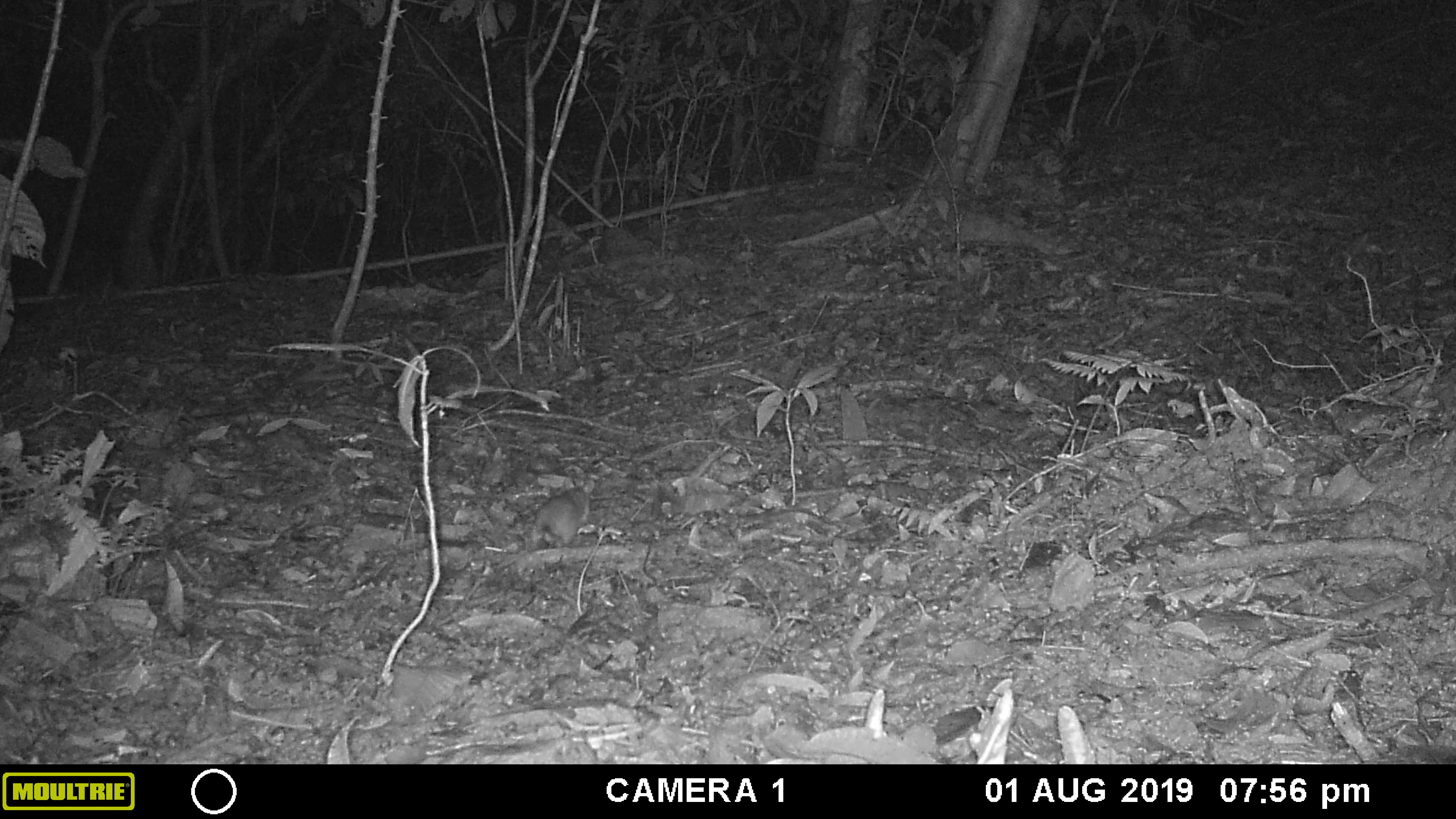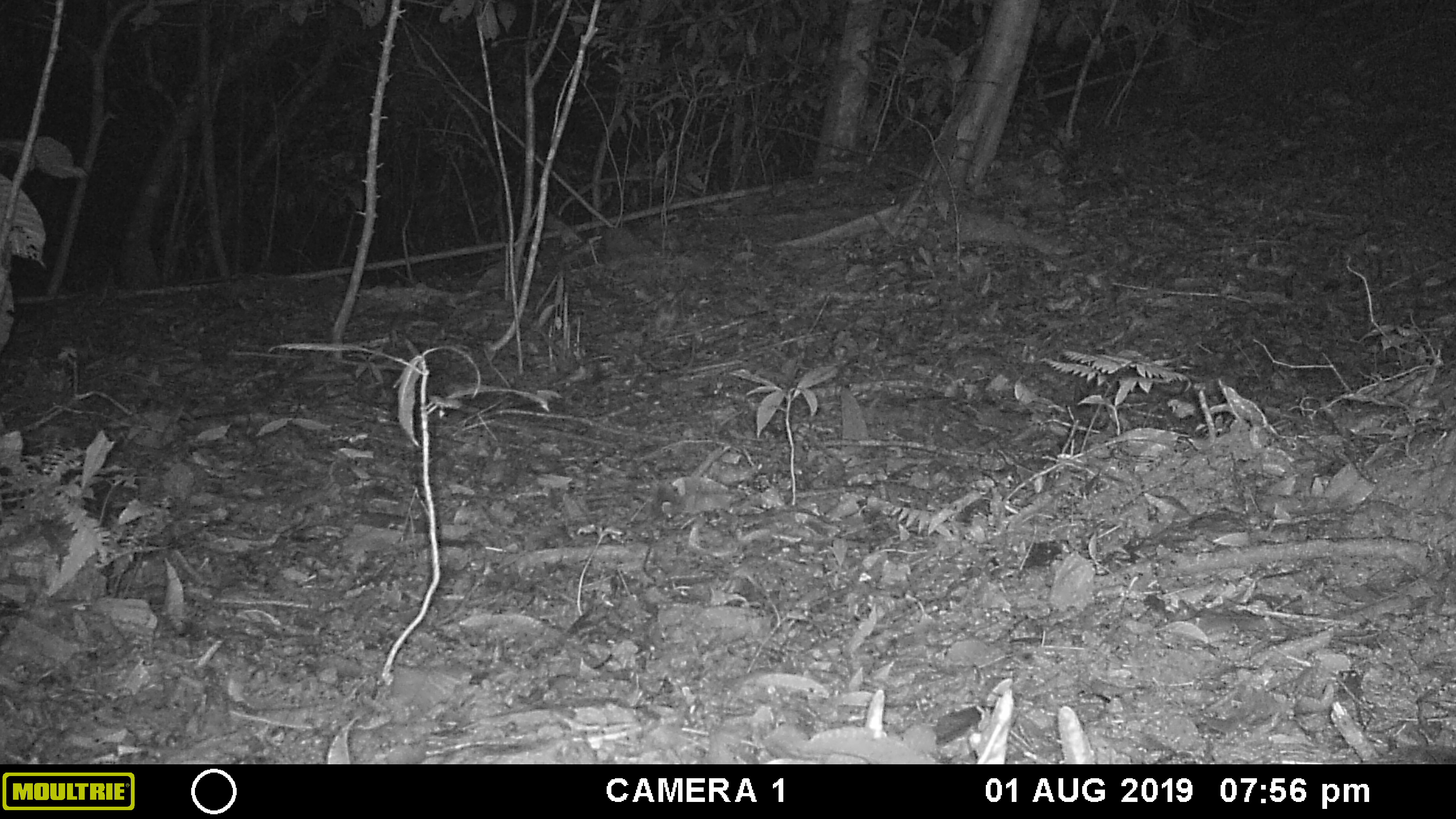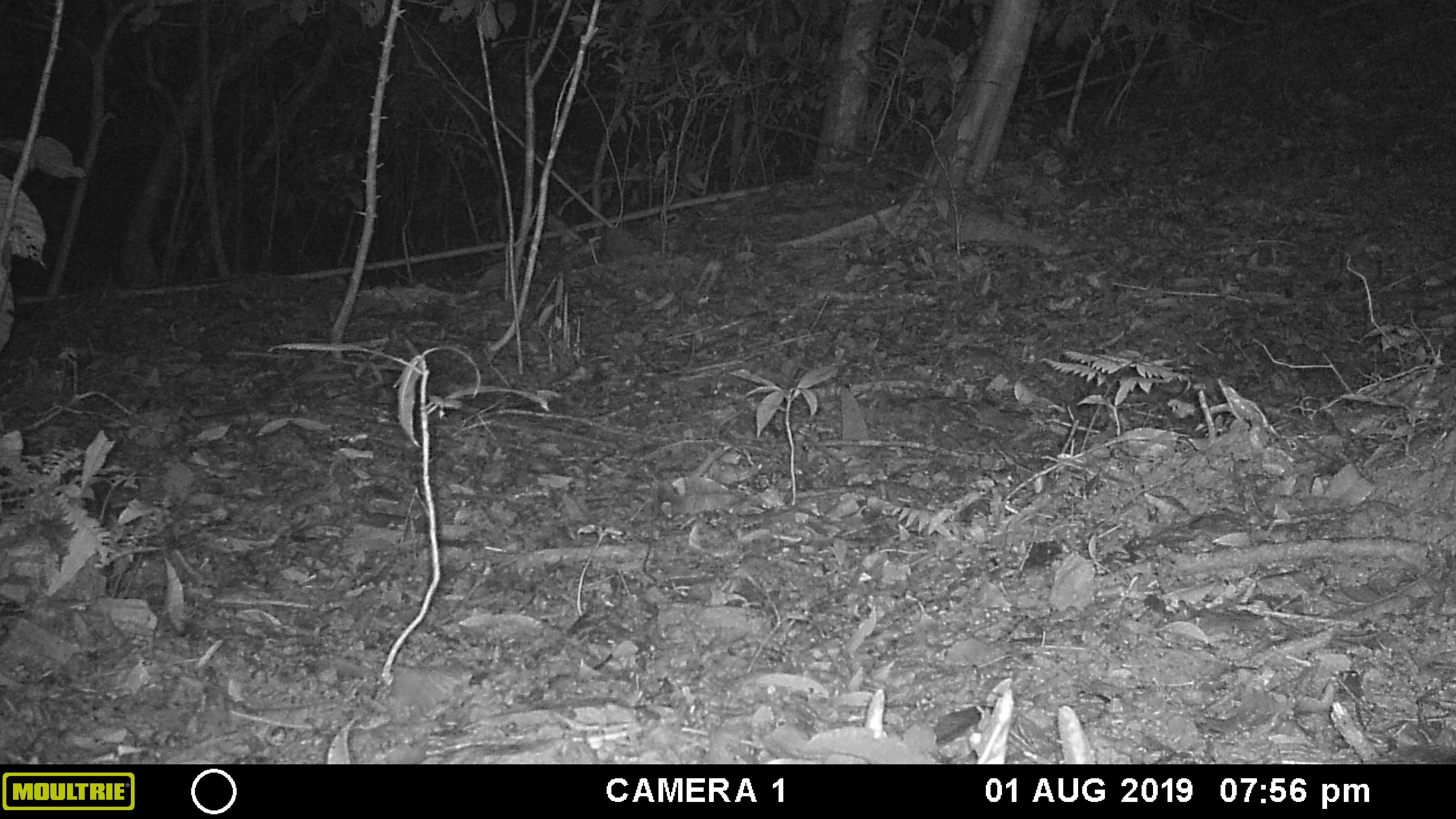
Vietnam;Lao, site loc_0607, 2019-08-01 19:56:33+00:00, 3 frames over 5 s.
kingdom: Animalia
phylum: Chordata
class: Mammalia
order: Rodentia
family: Muridae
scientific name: Muridae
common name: old-world mice and rats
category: unidentified murid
Unidentified murid (old-world mice and rats) (Muridae). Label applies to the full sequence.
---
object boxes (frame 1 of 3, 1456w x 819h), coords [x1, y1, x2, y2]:
unidentified murid: [527, 475, 595, 552]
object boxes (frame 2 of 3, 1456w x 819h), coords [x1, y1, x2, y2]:
unidentified murid: [652, 296, 681, 337]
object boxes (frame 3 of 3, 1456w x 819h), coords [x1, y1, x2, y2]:
unidentified murid: [692, 252, 731, 302]